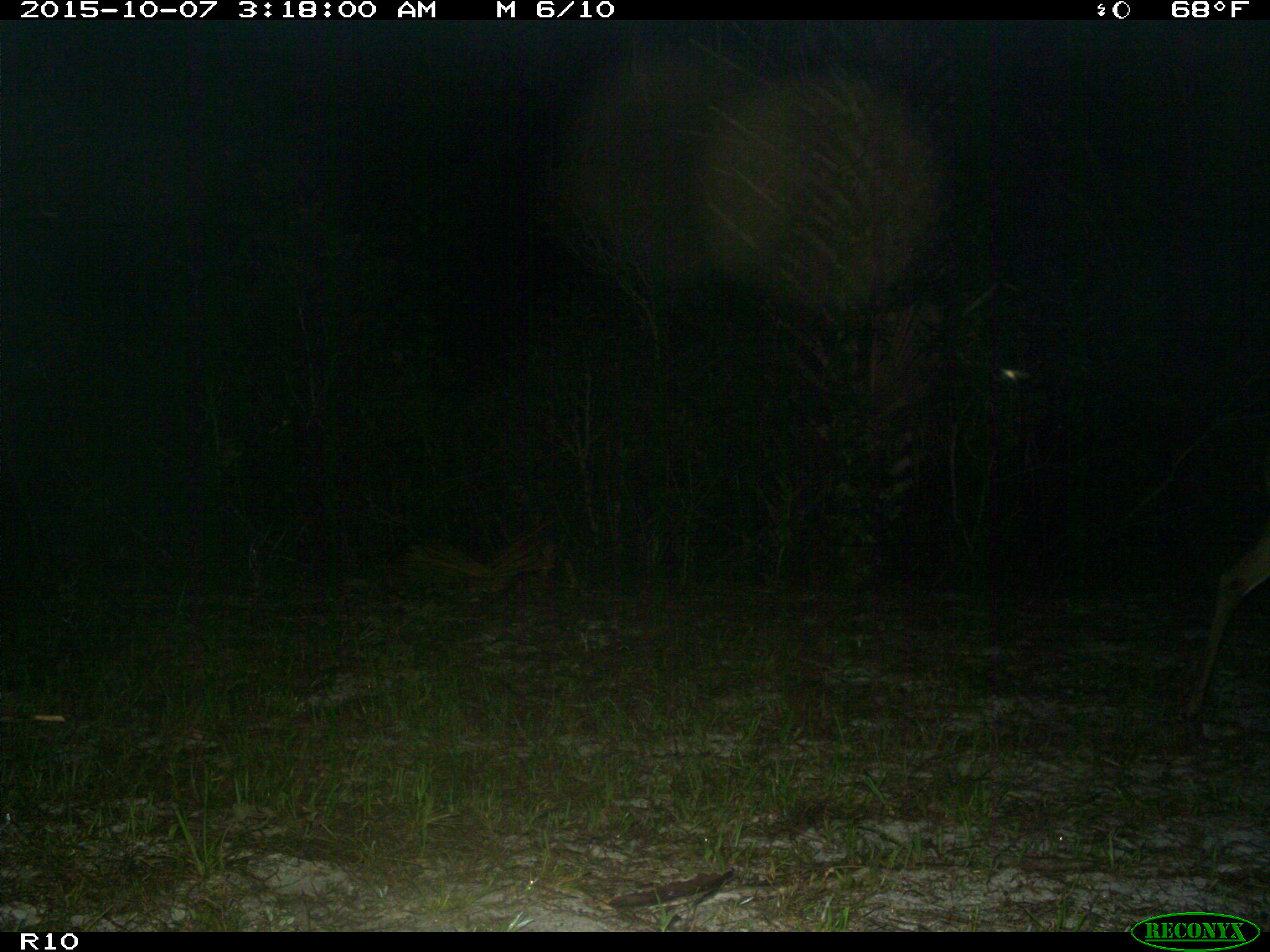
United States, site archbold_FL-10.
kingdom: Animalia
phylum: Chordata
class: Mammalia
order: Artiodactyla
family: Cervidae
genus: Odocoileus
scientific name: Odocoileus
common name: deer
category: unidentified deer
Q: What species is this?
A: Unidentified deer (deer) (Odocoileus).